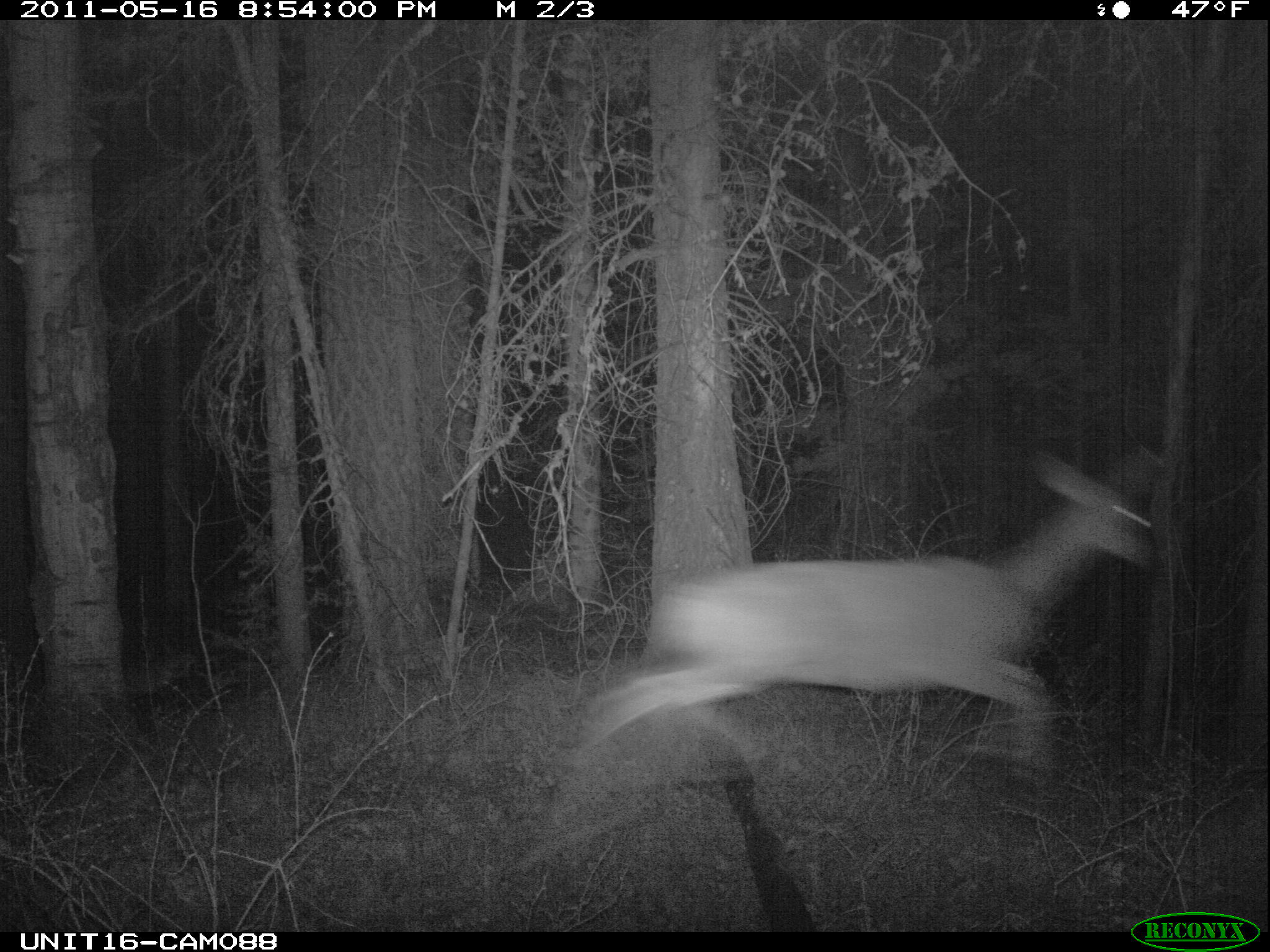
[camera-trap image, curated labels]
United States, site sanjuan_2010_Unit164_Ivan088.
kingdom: Animalia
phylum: Chordata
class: Mammalia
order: Artiodactyla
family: Cervidae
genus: Odocoileus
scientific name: Odocoileus hemionus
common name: mule deer